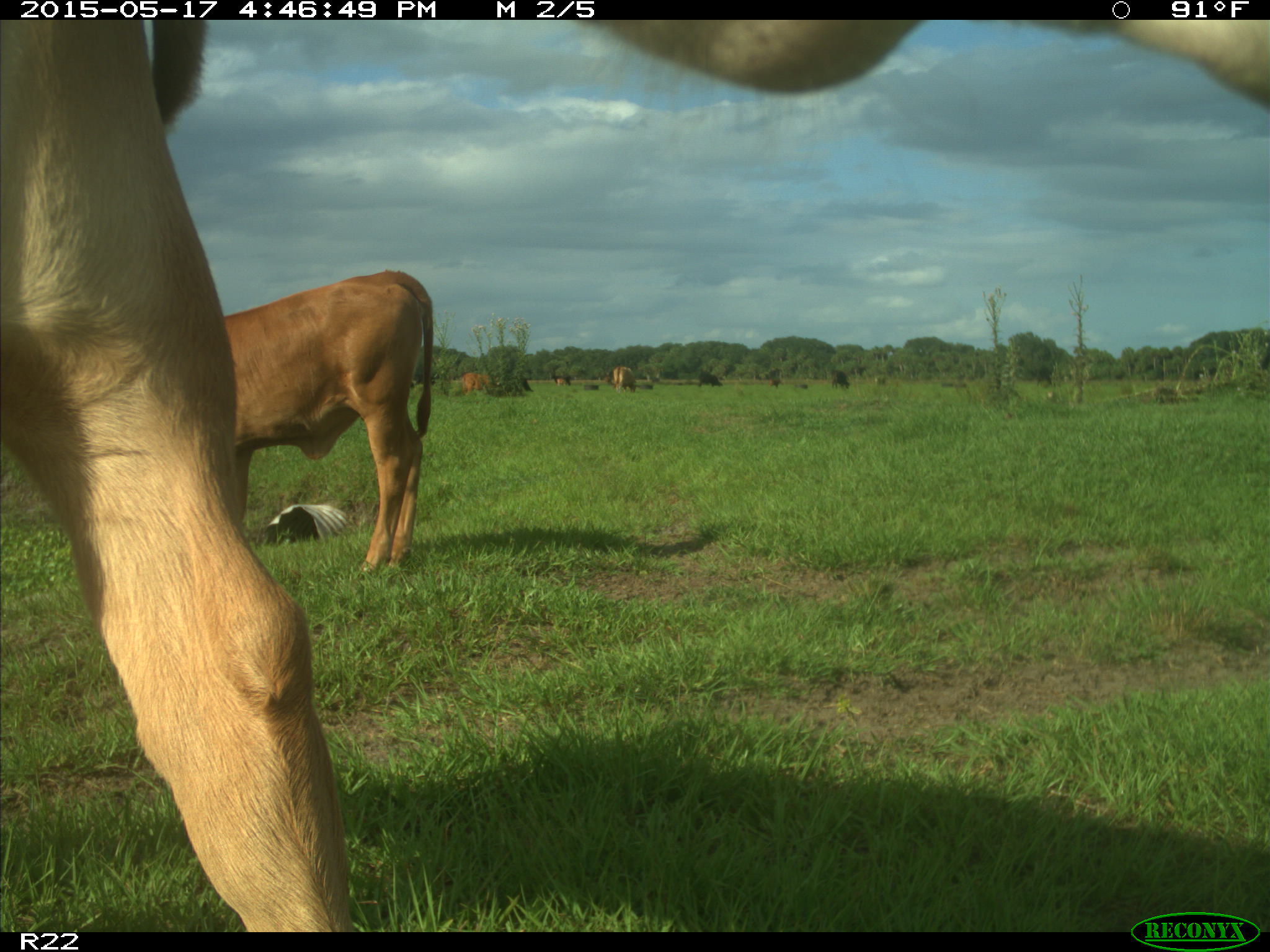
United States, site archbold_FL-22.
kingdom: Animalia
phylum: Chordata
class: Mammalia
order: Artiodactyla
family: Bovidae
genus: Bos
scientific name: Bos taurus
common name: domestic cow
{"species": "Bos taurus (domestic cow)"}